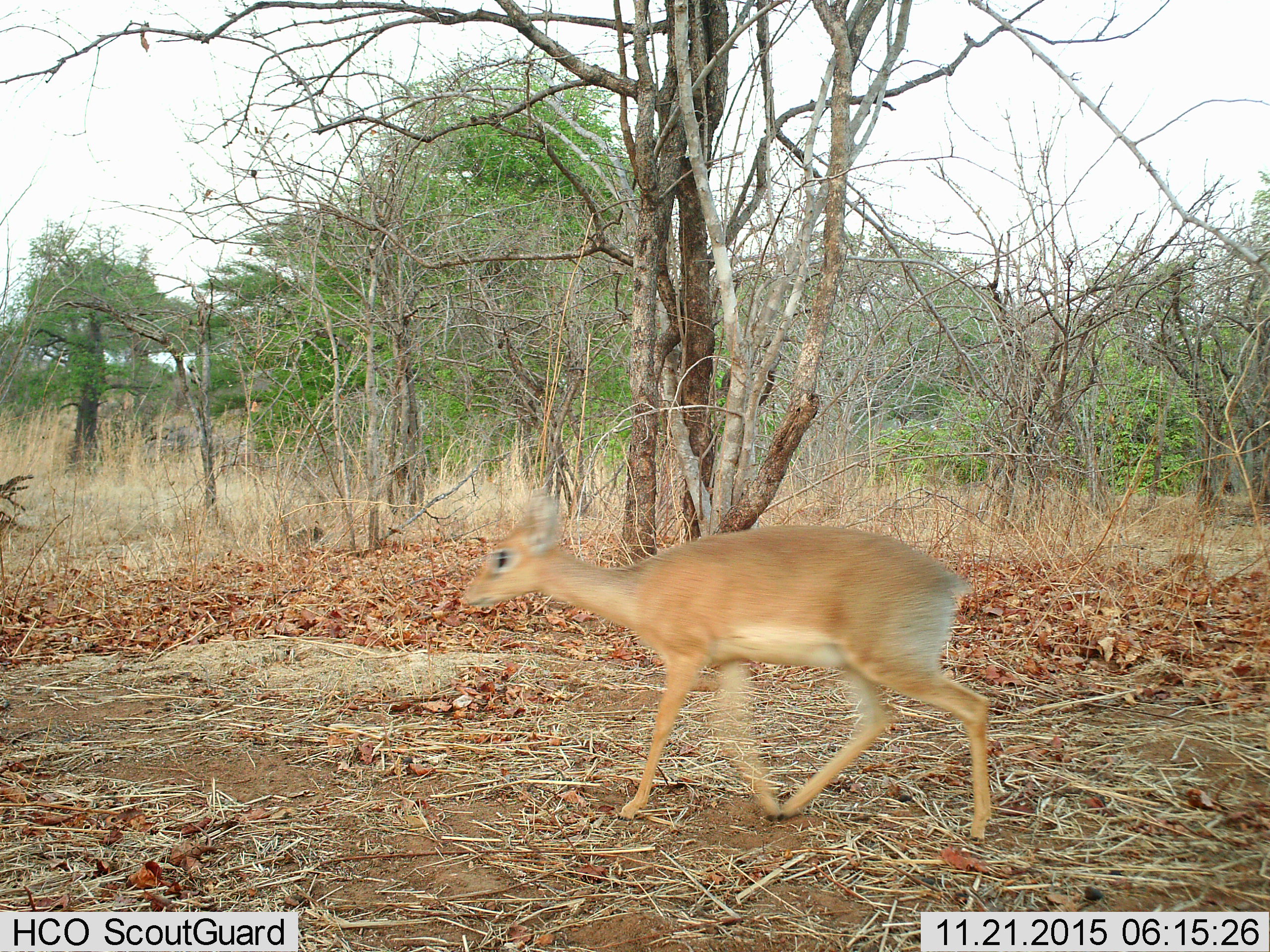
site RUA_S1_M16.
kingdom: Animalia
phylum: Chordata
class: Mammalia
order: Artiodactyla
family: Bovidae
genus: Madoqua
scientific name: Madoqua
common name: dik-dik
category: dikdik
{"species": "dikdik (dik-dik) (Madoqua)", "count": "1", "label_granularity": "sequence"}